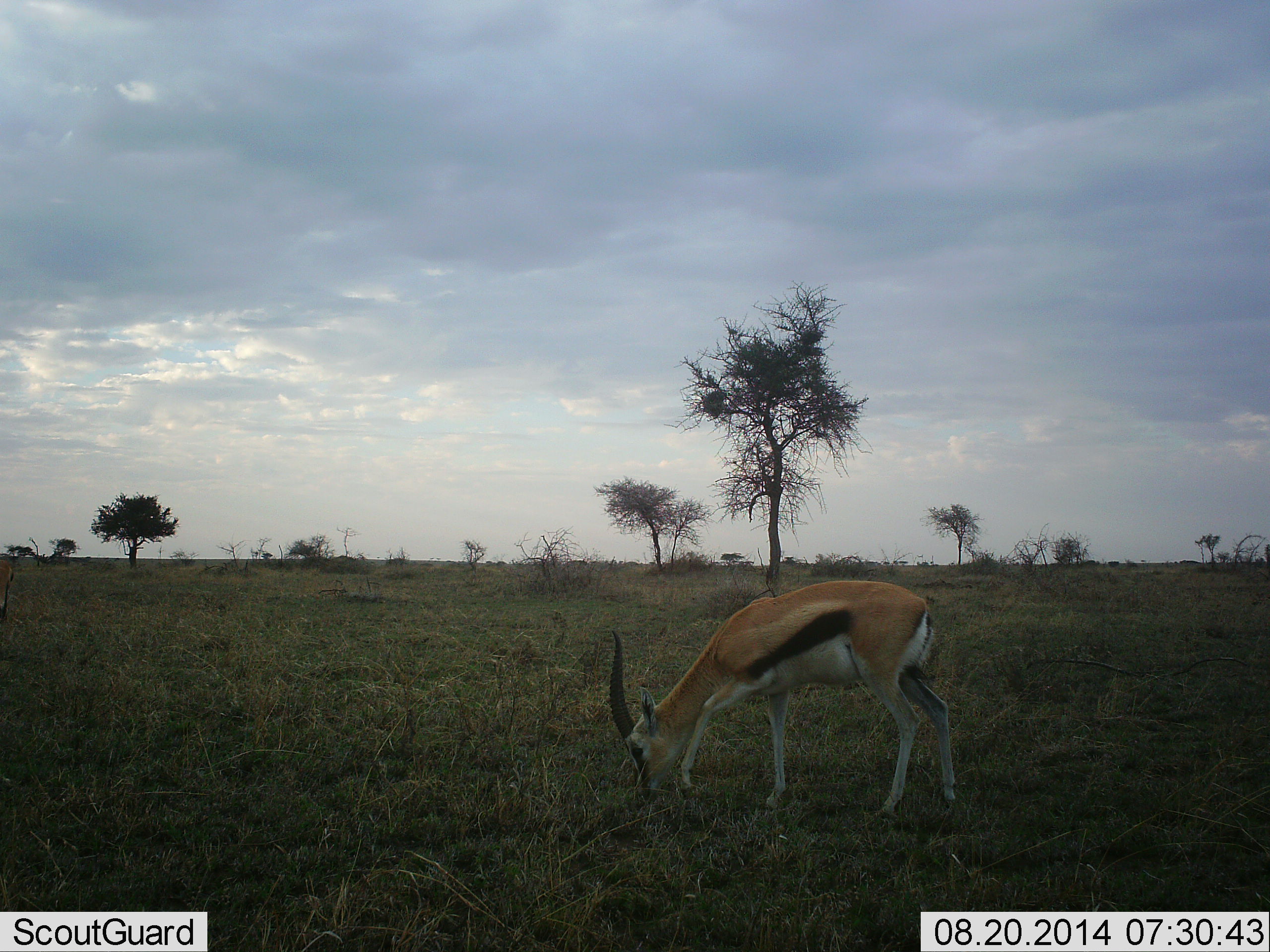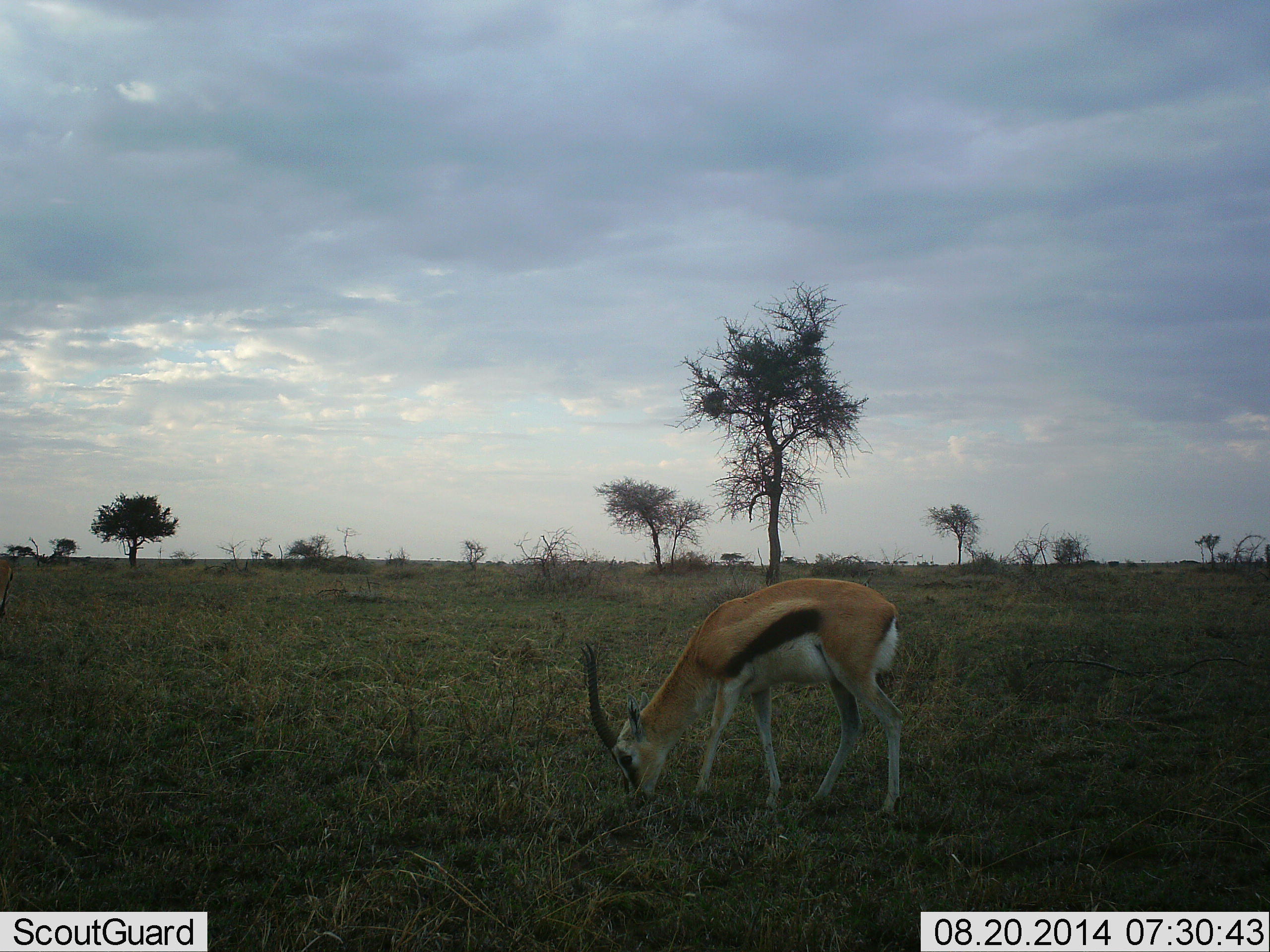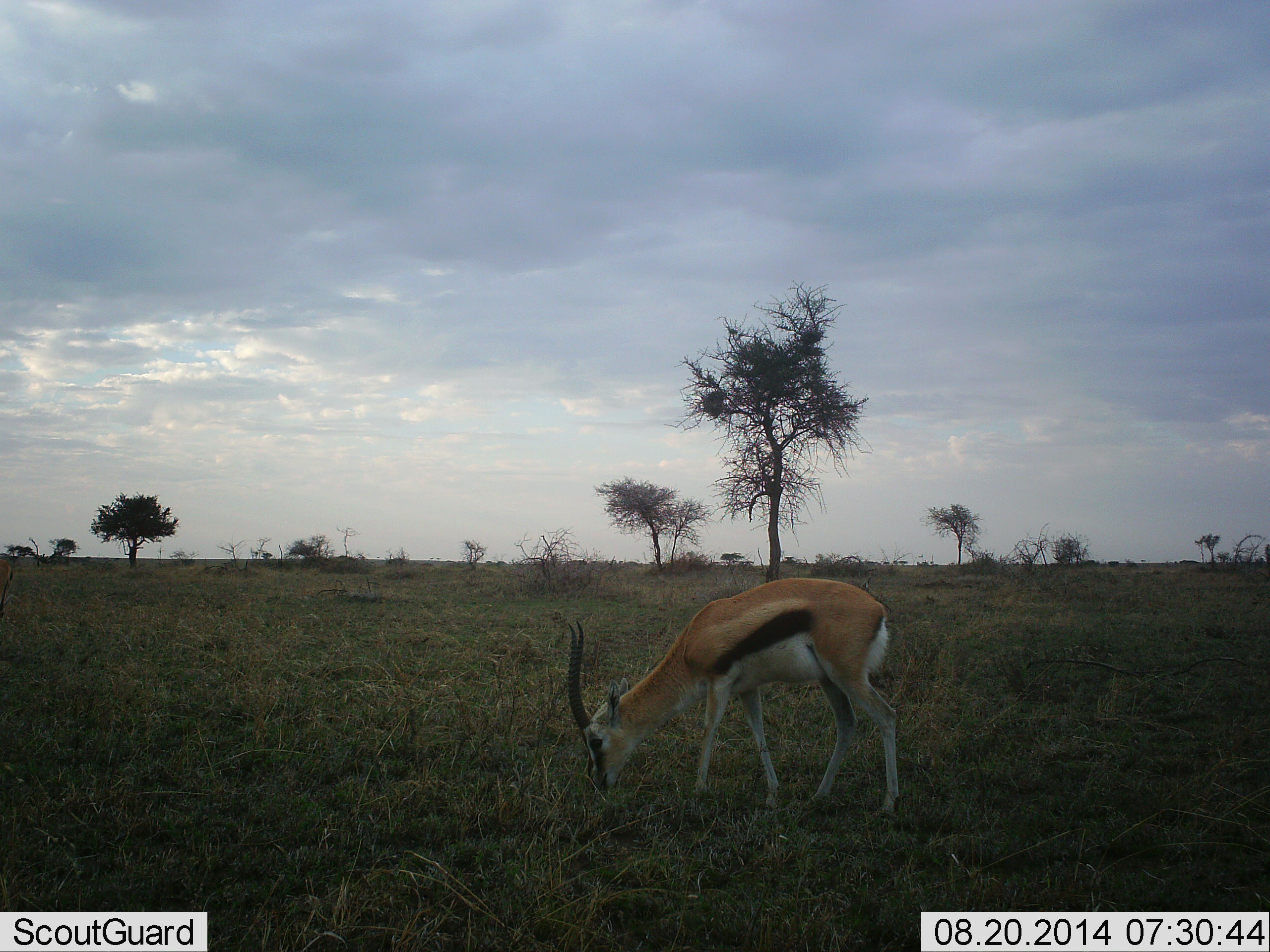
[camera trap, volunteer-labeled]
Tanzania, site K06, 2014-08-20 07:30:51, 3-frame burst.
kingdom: Animalia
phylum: Chordata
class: Mammalia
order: Artiodactyla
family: Bovidae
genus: Eudorcas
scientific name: Eudorcas thomsonii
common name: thomson's gazelle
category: gazellethomsons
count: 1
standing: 10%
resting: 0%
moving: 10%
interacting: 0%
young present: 0%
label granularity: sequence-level